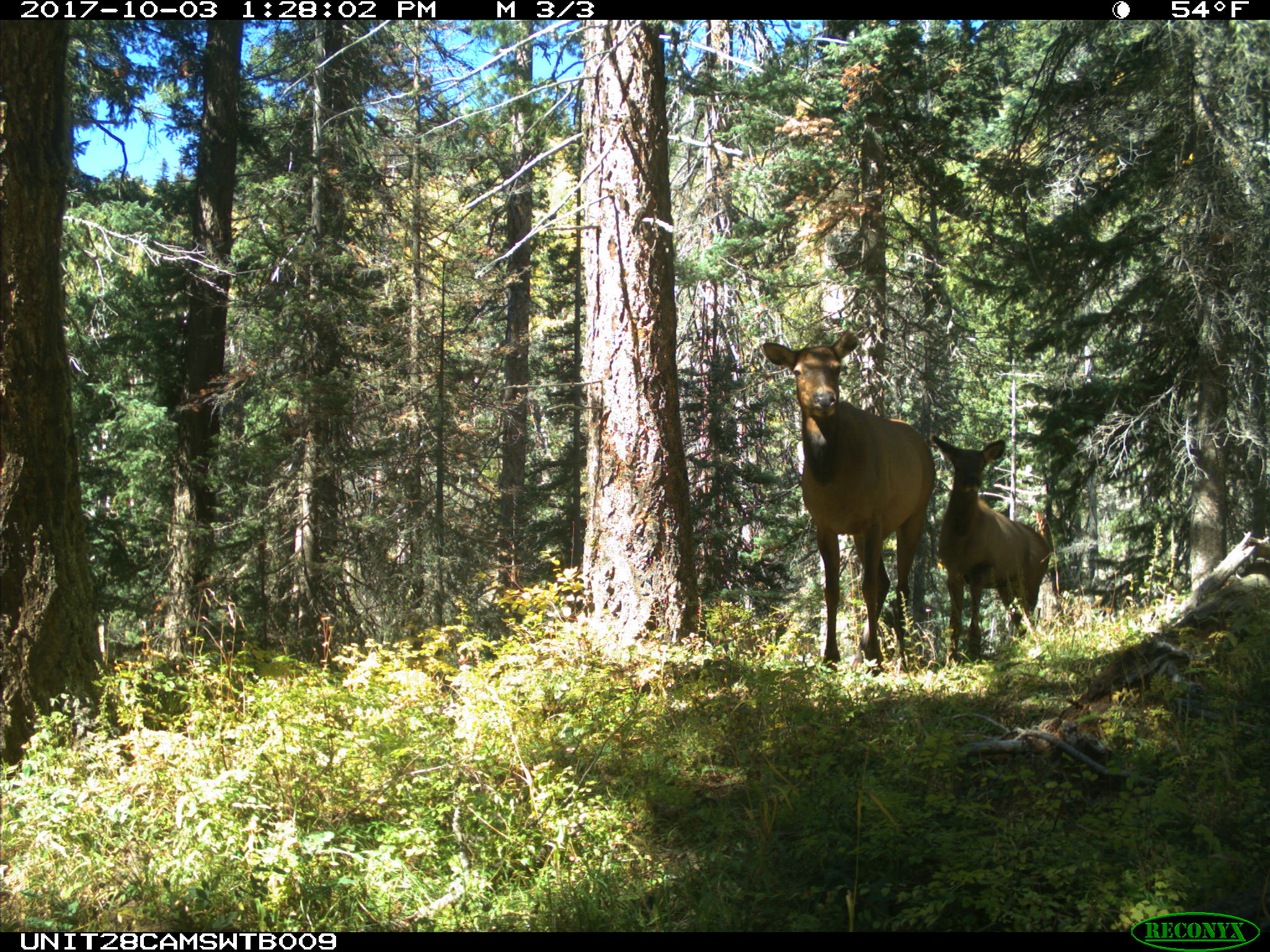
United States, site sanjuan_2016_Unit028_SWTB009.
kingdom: Animalia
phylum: Chordata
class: Mammalia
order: Artiodactyla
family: Cervidae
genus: Cervus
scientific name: Cervus elaphus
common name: red deer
Cervus elaphus (red deer).